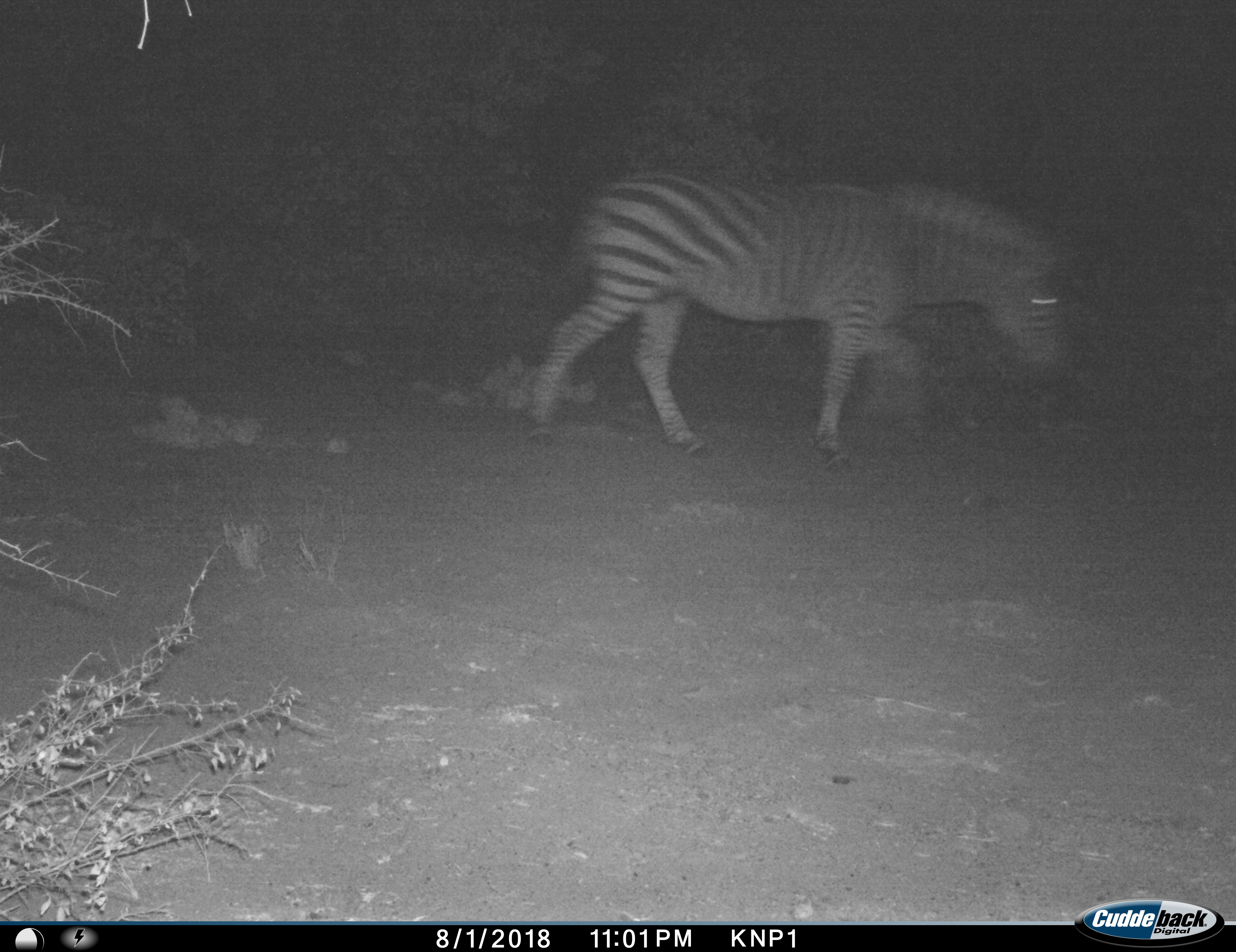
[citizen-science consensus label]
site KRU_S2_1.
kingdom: Animalia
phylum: Chordata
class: Mammalia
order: Perissodactyla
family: Equidae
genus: Equus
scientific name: Equus quagga burchellii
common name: burchell's zebra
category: zebraburchells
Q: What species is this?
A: Zebraburchells (burchell's zebra) (Equus quagga burchellii).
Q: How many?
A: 1.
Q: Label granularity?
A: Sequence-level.